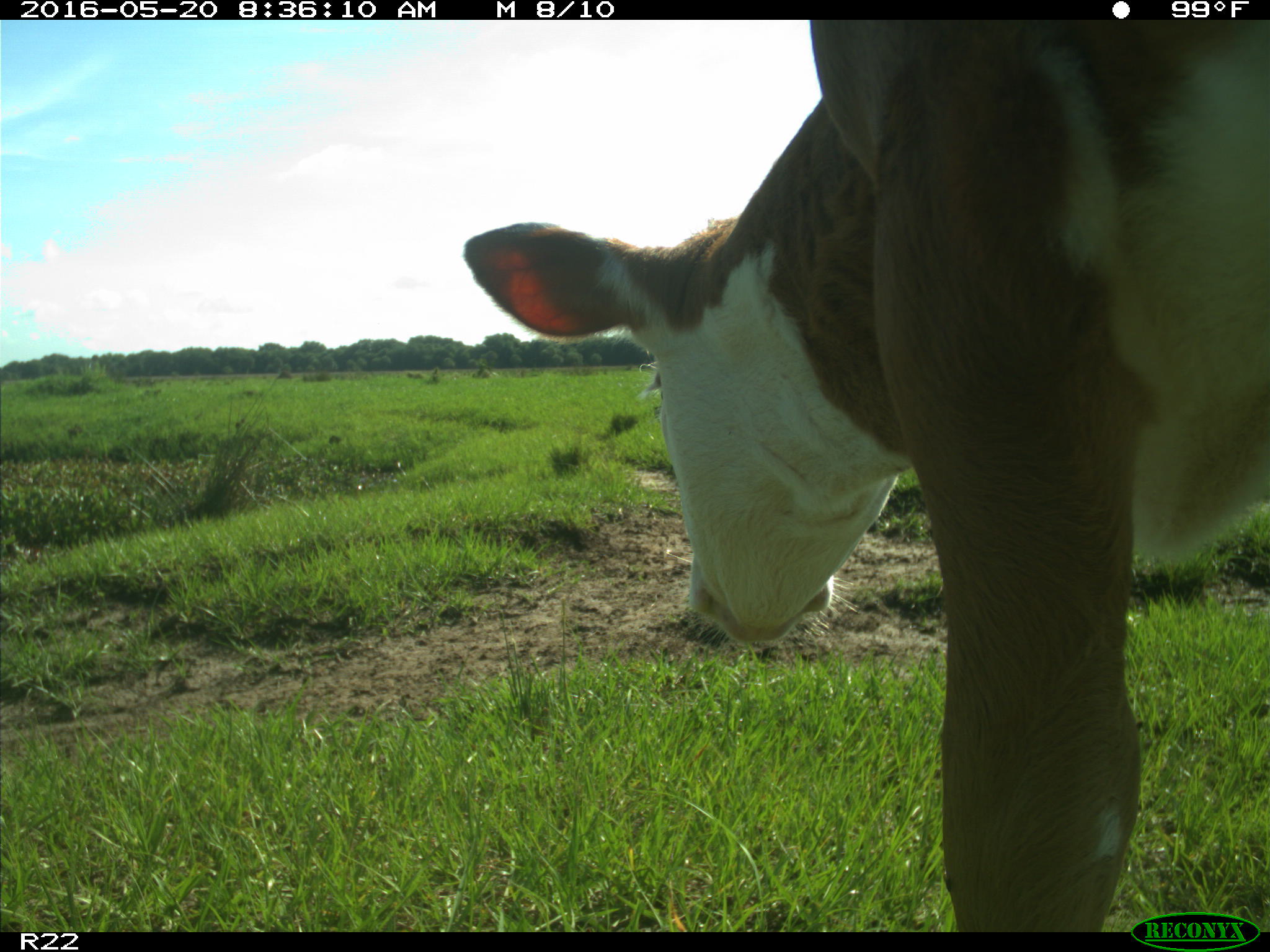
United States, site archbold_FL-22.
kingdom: Animalia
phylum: Chordata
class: Mammalia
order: Artiodactyla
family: Bovidae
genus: Bos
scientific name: Bos taurus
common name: domestic cow